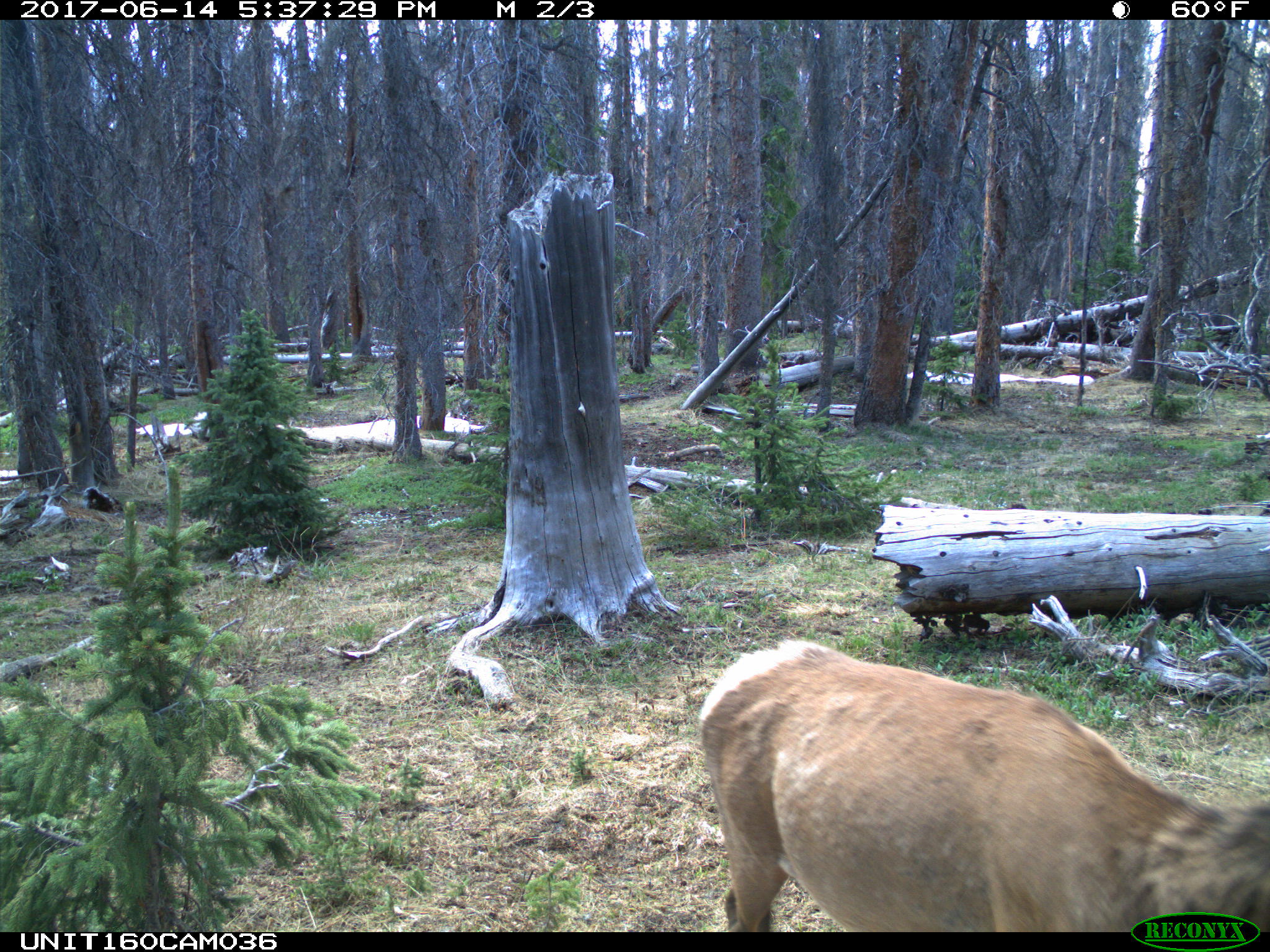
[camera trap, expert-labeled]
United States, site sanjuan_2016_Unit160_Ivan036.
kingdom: Animalia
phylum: Chordata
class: Mammalia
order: Artiodactyla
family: Cervidae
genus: Cervus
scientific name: Cervus elaphus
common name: red deer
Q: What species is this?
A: Cervus elaphus (red deer).